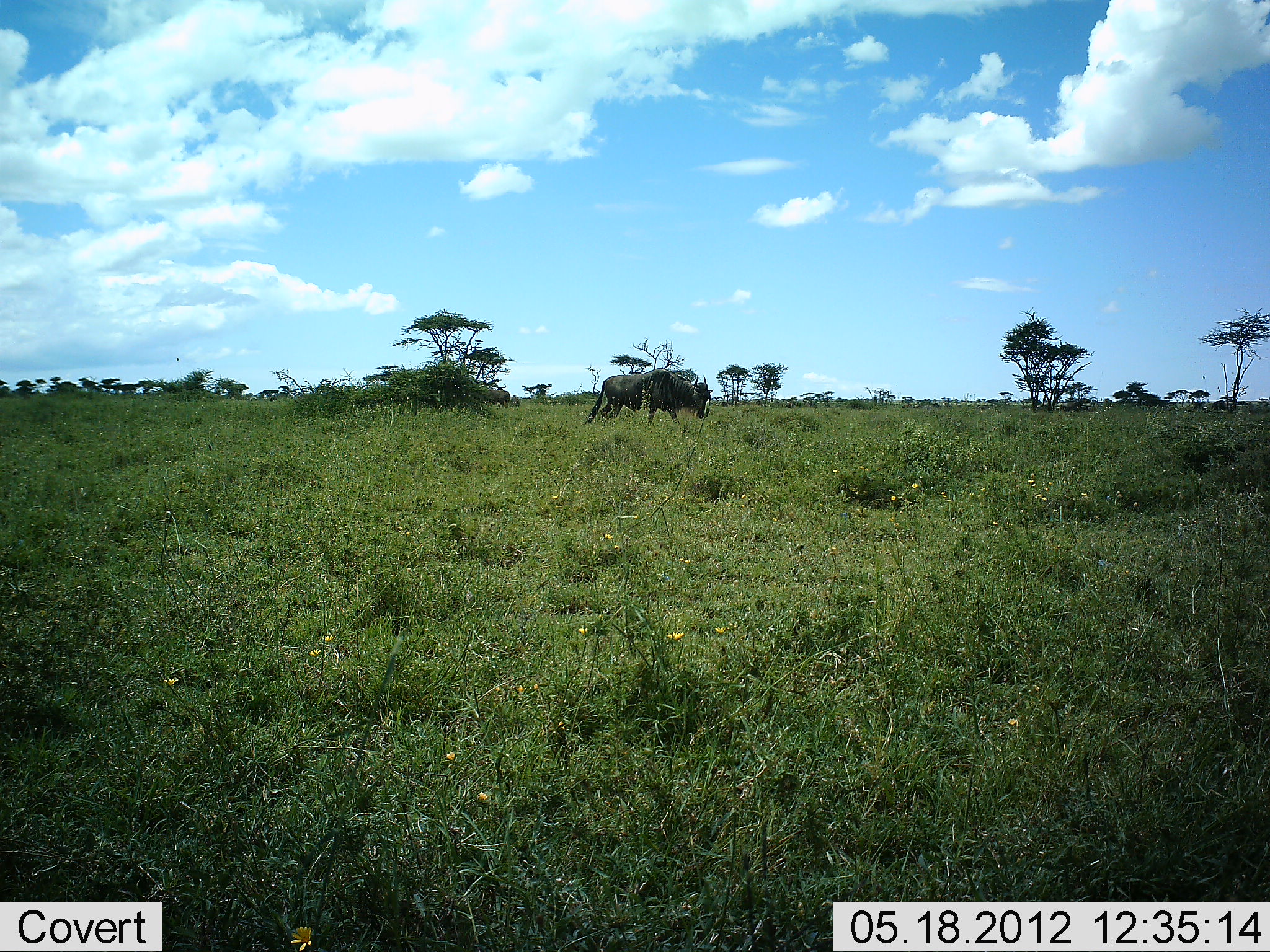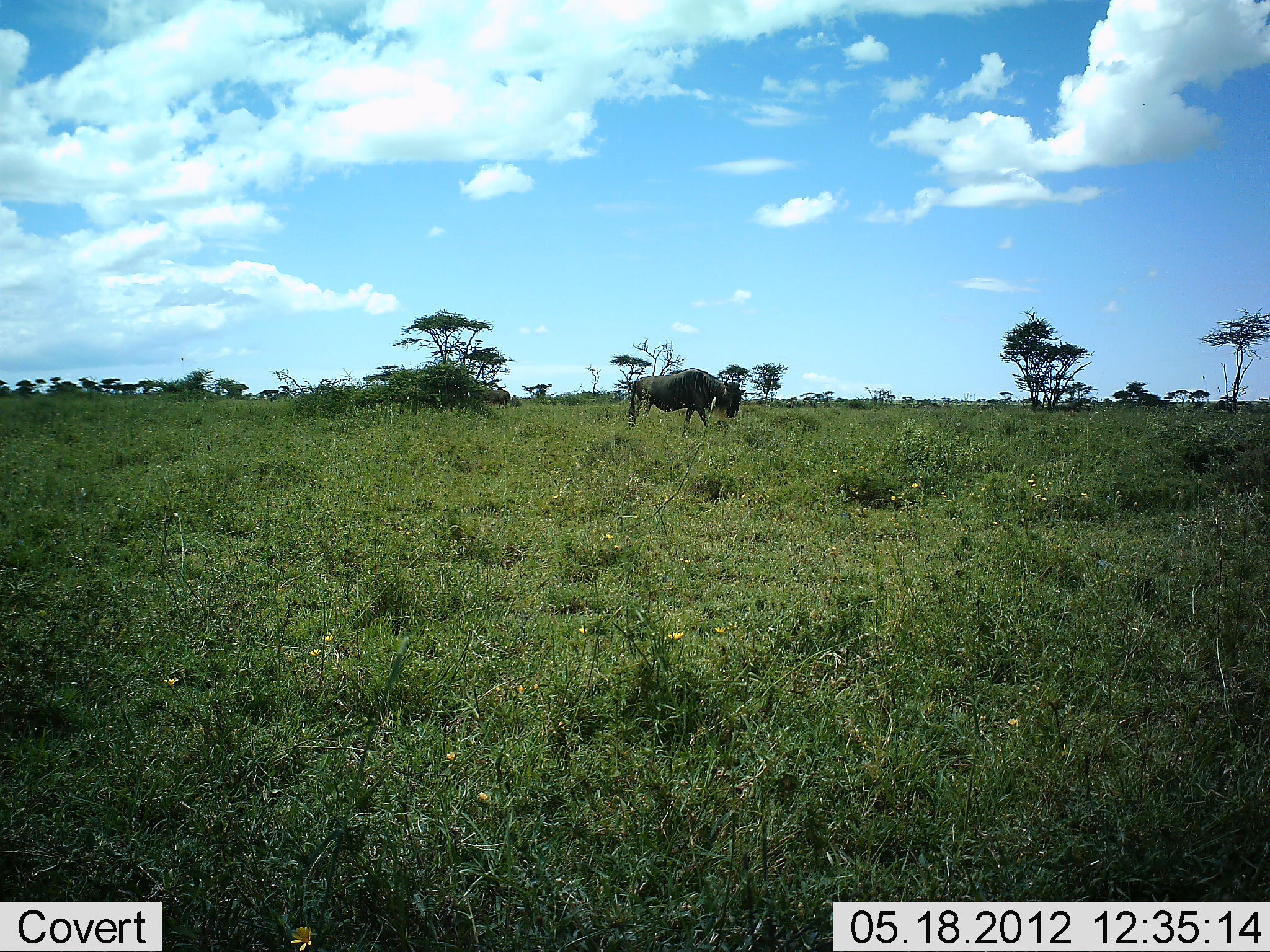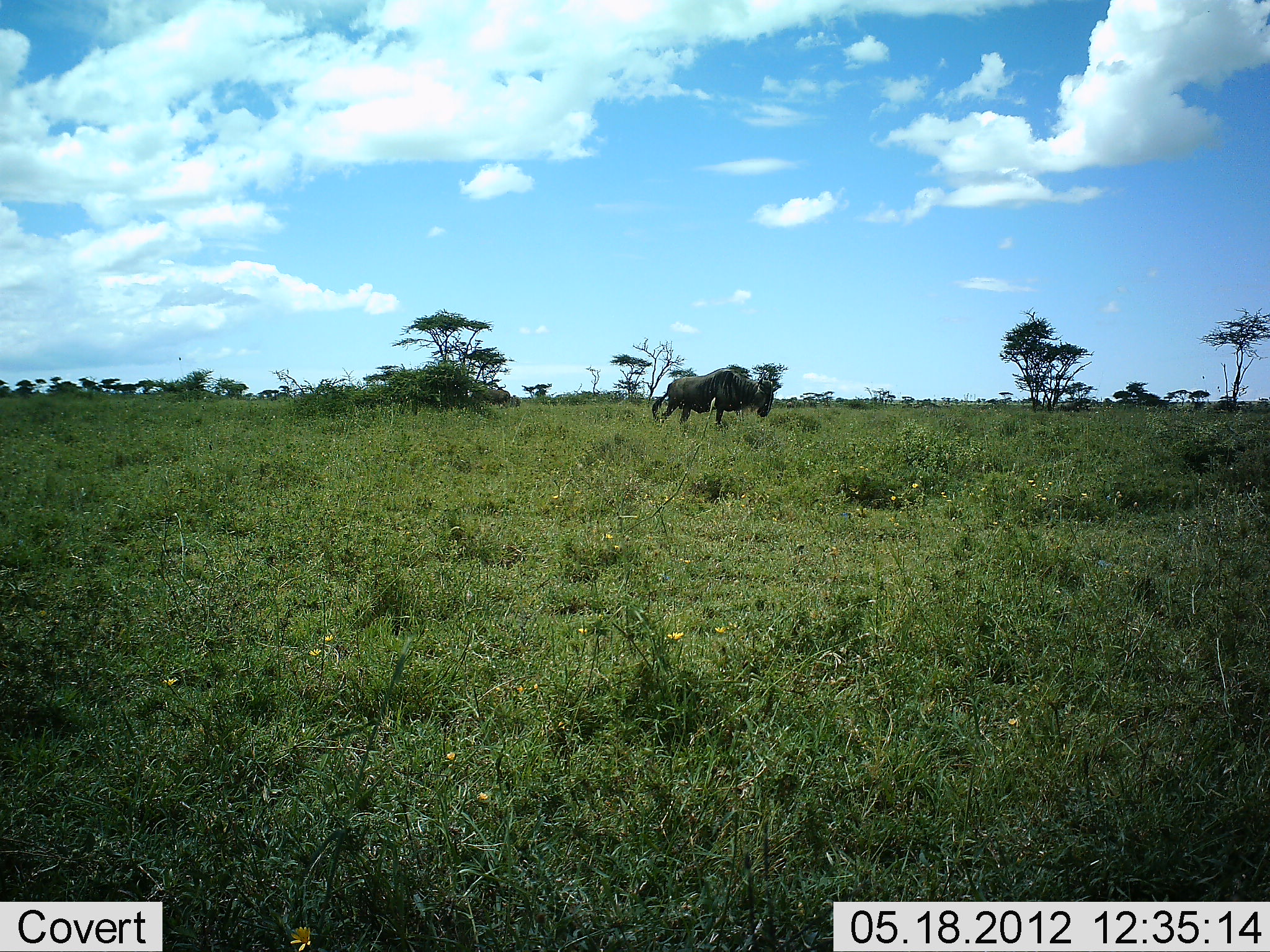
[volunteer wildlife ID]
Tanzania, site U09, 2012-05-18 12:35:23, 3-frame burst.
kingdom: Animalia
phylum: Chordata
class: Mammalia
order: Artiodactyla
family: Bovidae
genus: Connochaetes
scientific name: Connochaetes taurinus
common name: blue wildebeest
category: wildebeest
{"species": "wildebeest (blue wildebeest) (Connochaetes taurinus)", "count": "1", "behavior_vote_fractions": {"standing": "0%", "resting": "0%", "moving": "100%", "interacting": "0%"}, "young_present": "0%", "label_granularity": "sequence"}